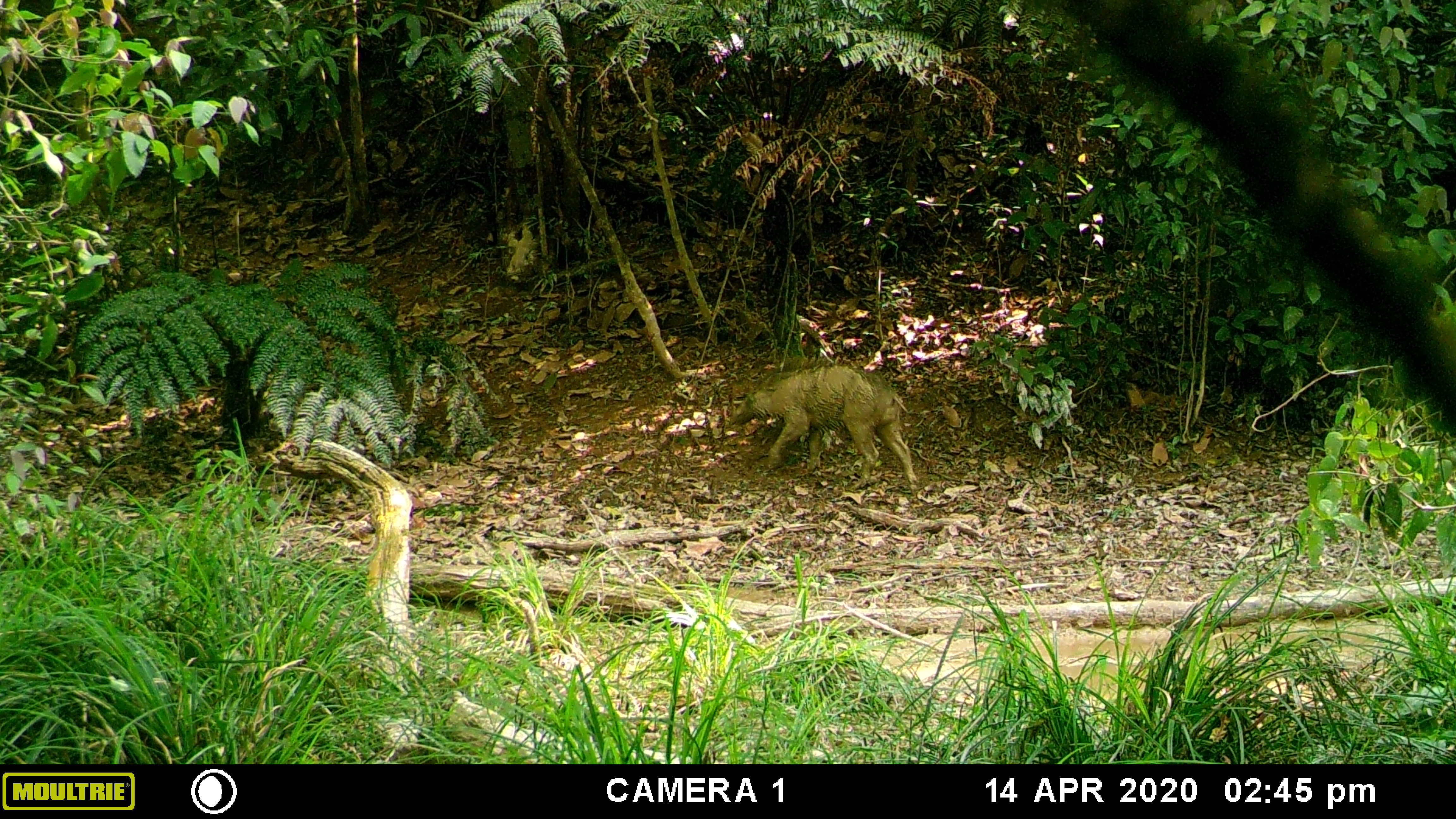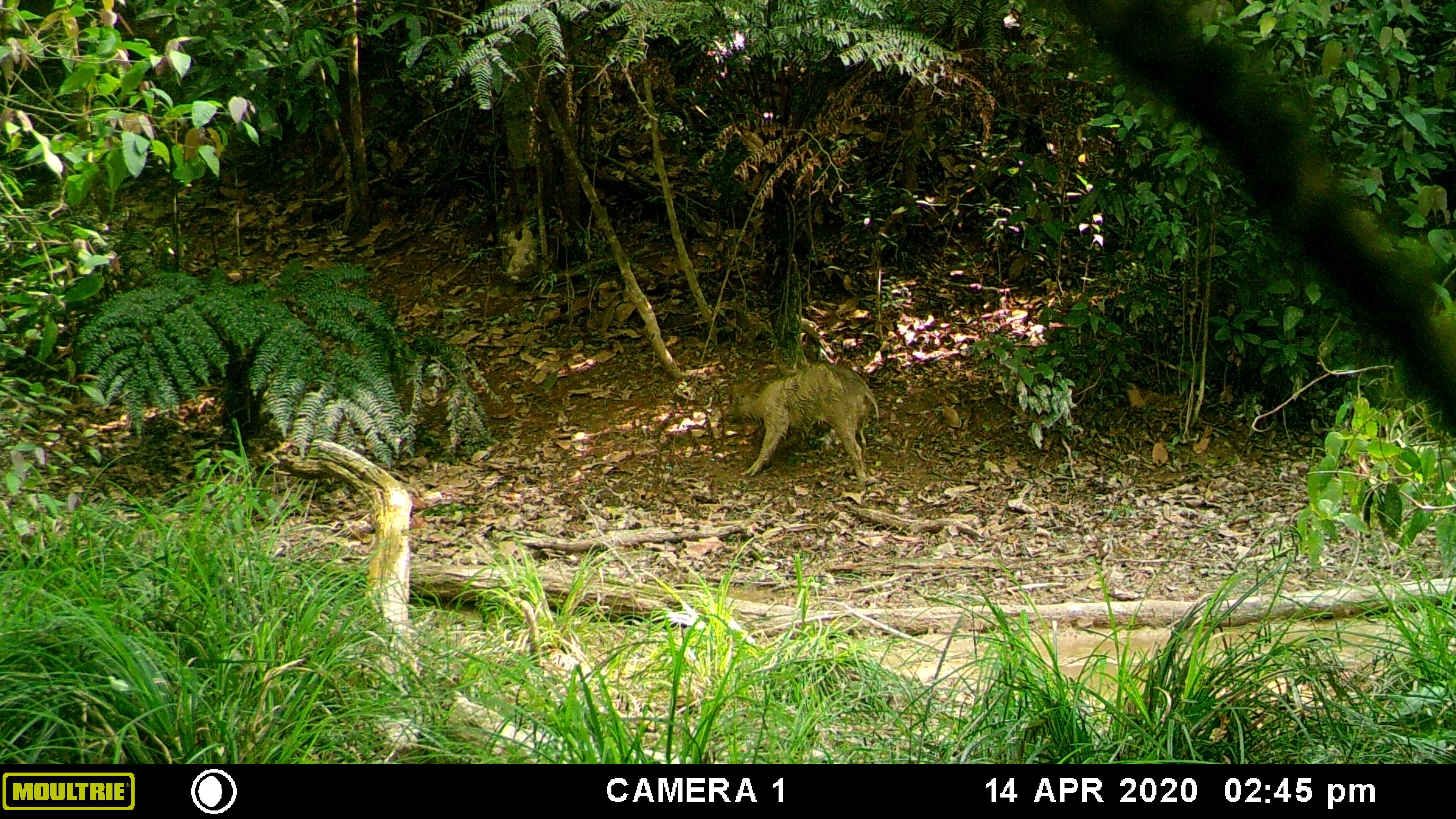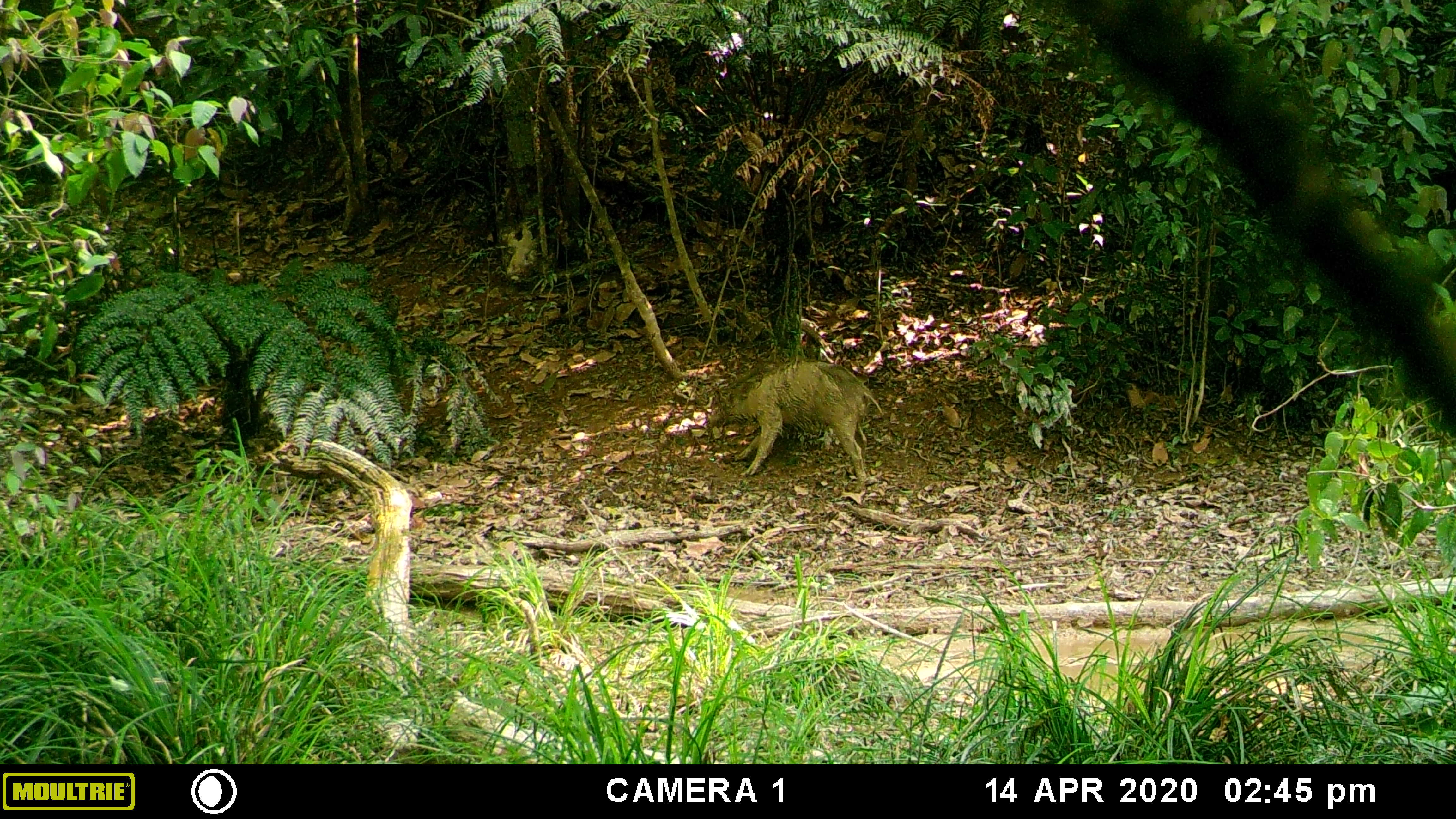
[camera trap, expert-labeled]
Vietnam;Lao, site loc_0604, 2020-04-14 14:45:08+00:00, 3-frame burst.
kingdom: Animalia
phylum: Chordata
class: Mammalia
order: Artiodactyla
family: Suidae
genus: Sus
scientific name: Sus scrofa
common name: eurasian wild pig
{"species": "eurasian wild pig (Sus scrofa)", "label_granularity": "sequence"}